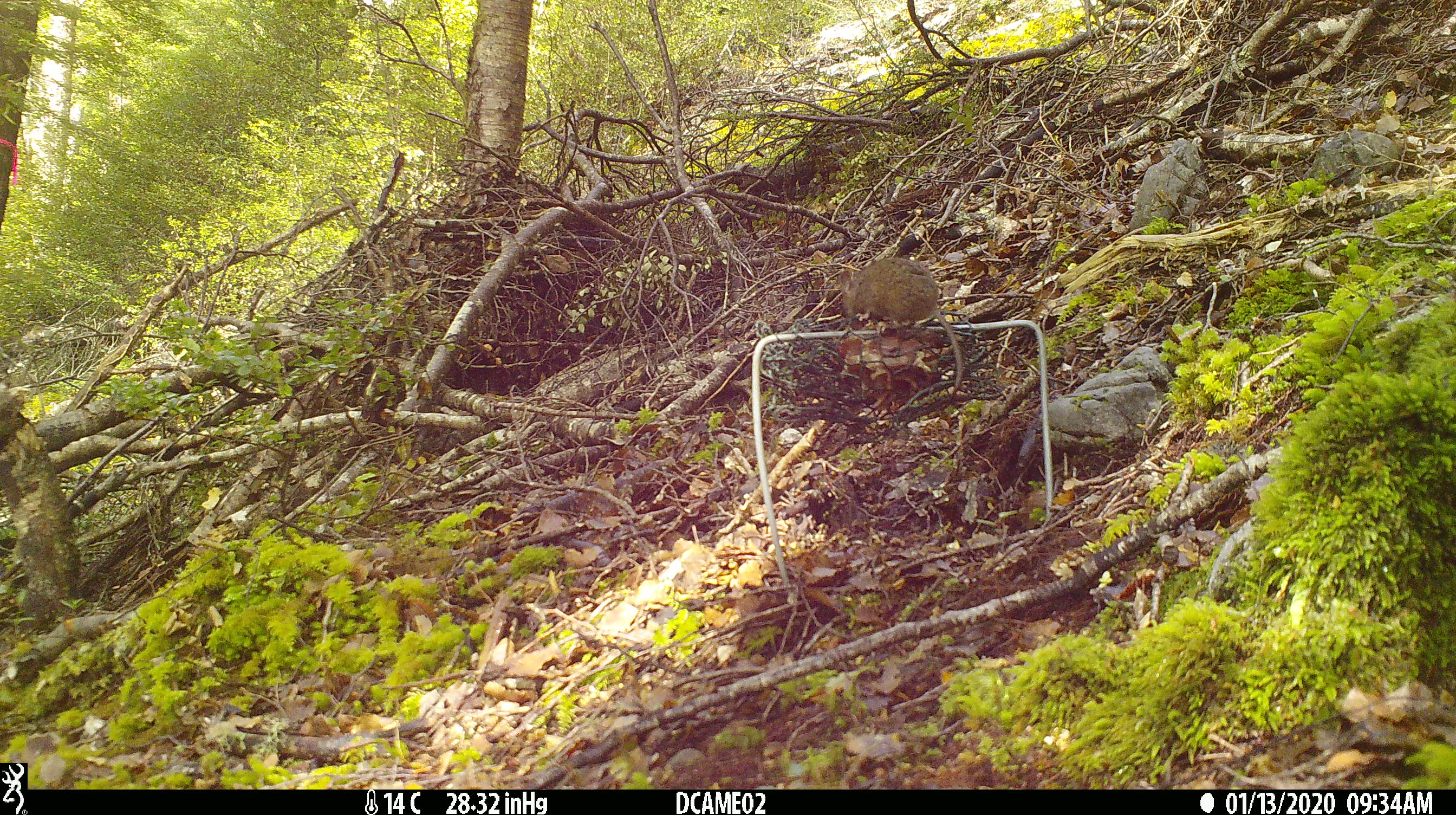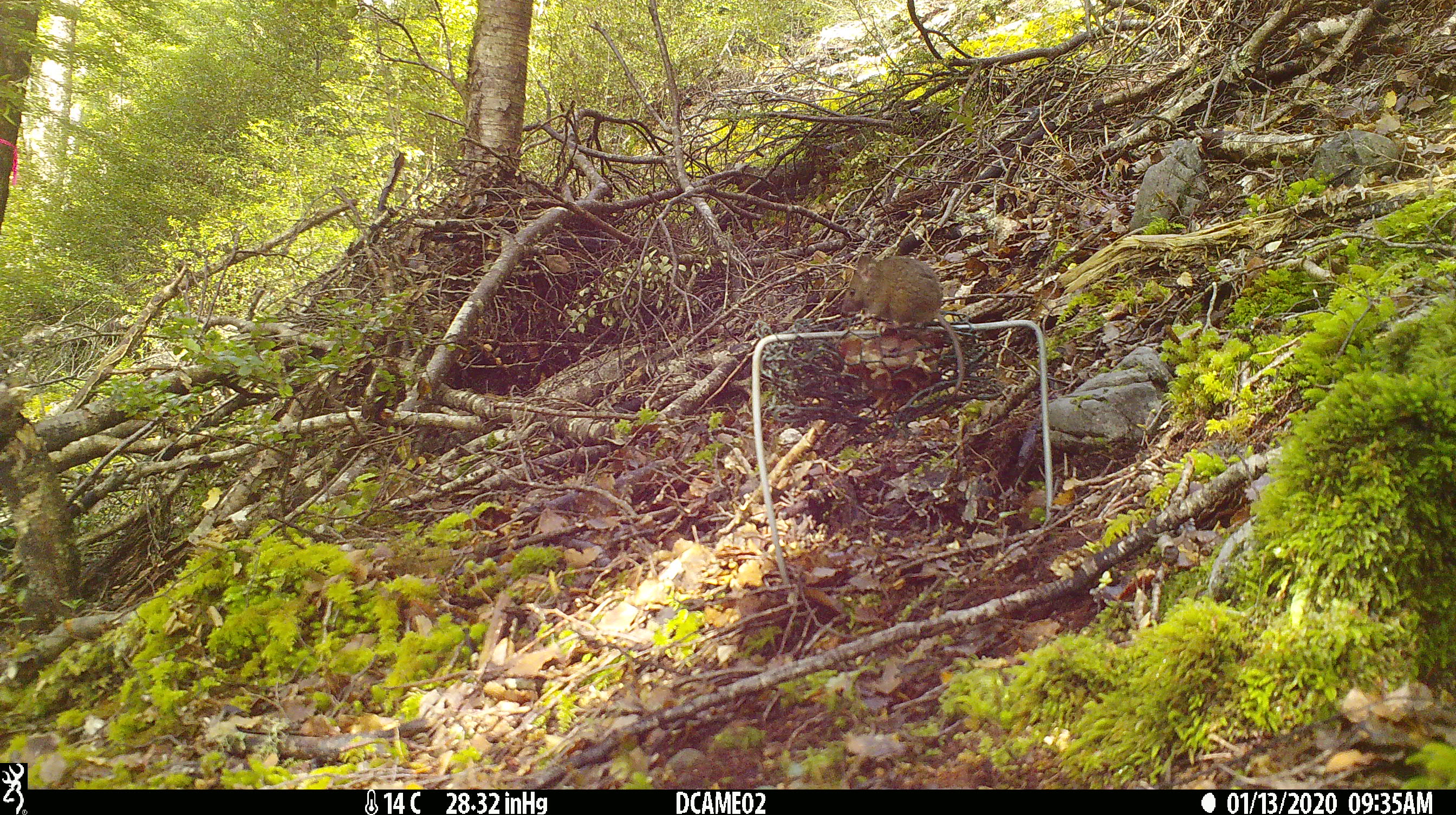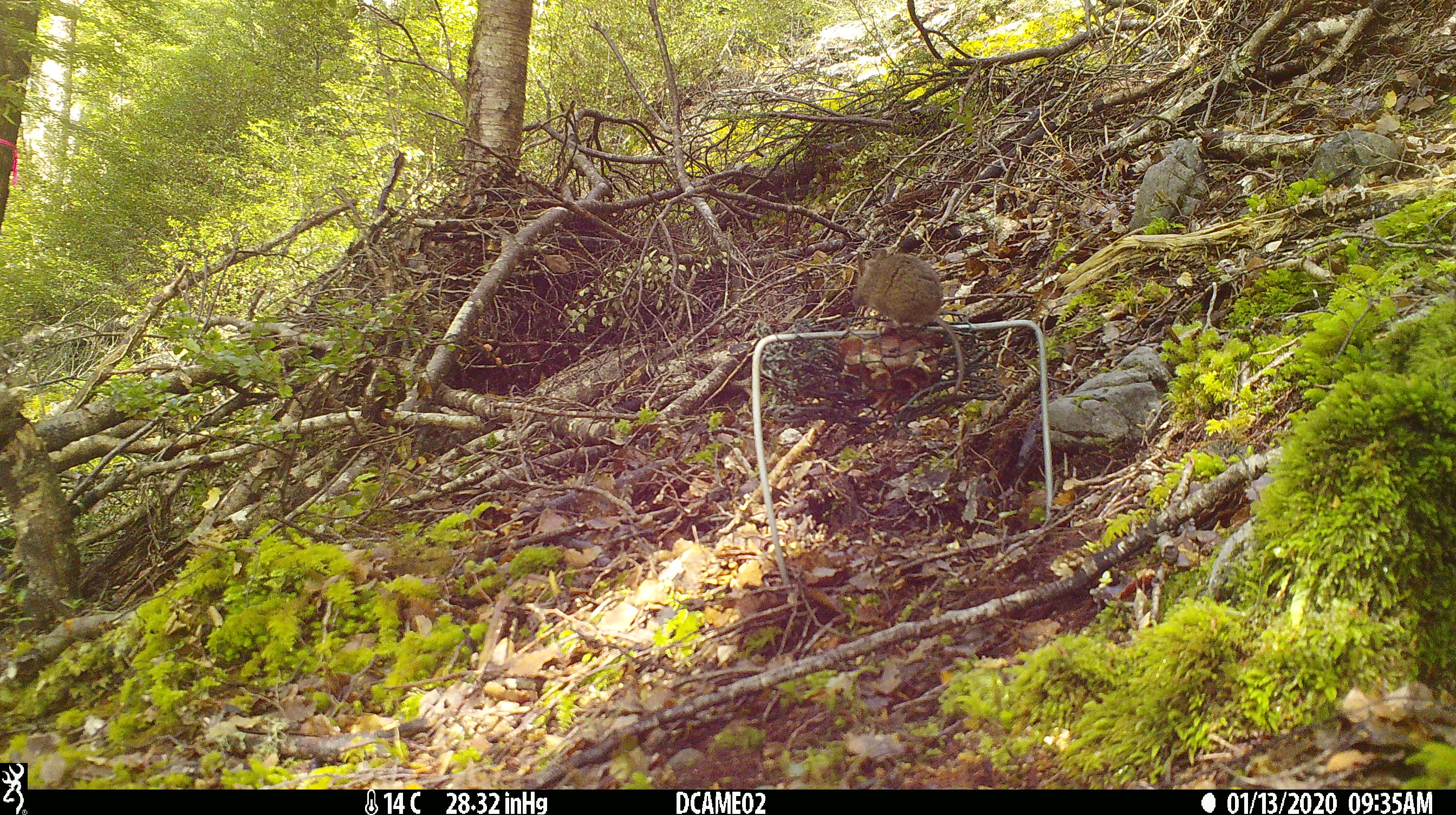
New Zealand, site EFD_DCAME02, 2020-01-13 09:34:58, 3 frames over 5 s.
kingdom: Animalia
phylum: Chordata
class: Mammalia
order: Rodentia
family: Muridae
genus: Mus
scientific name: Mus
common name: mouse